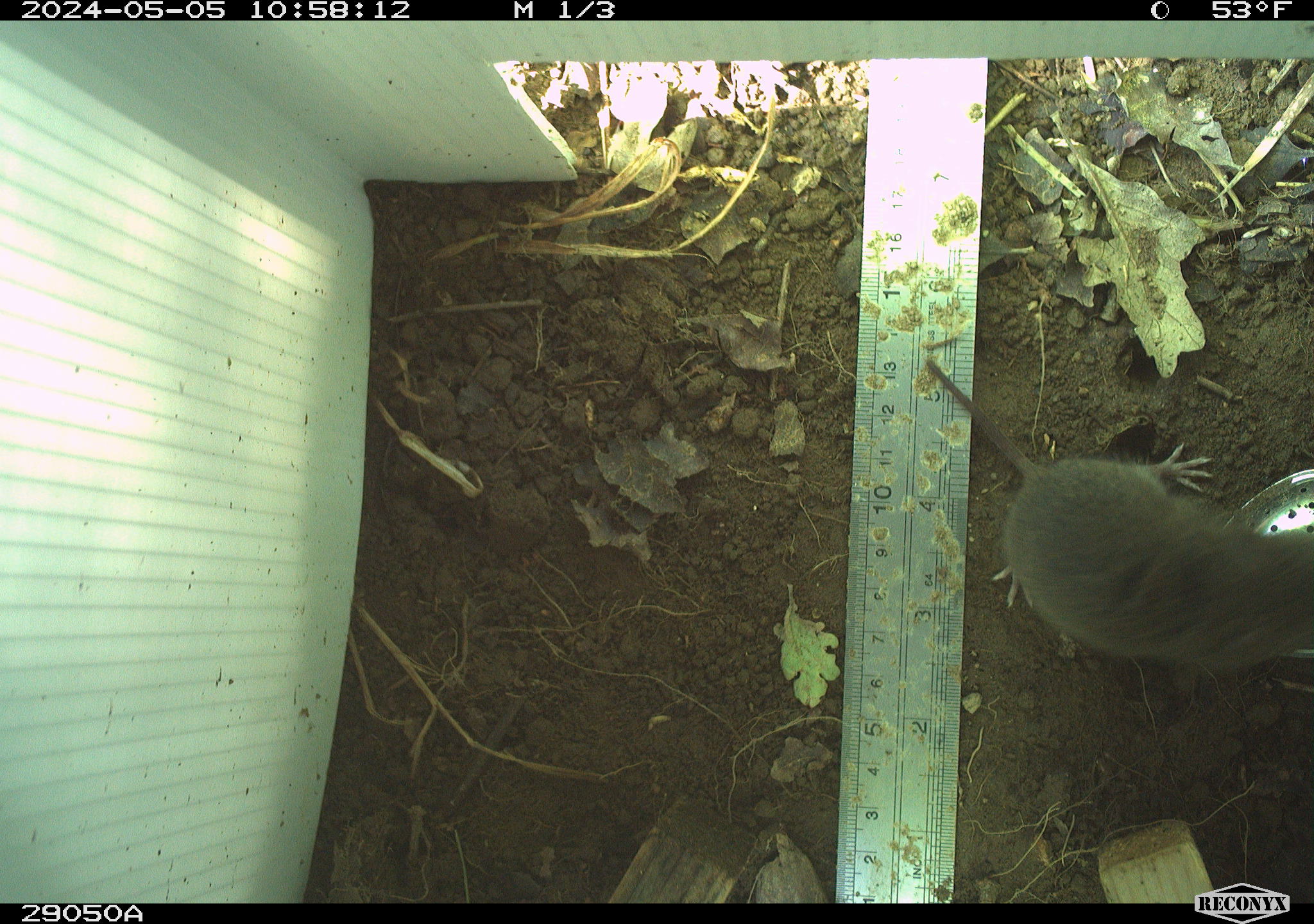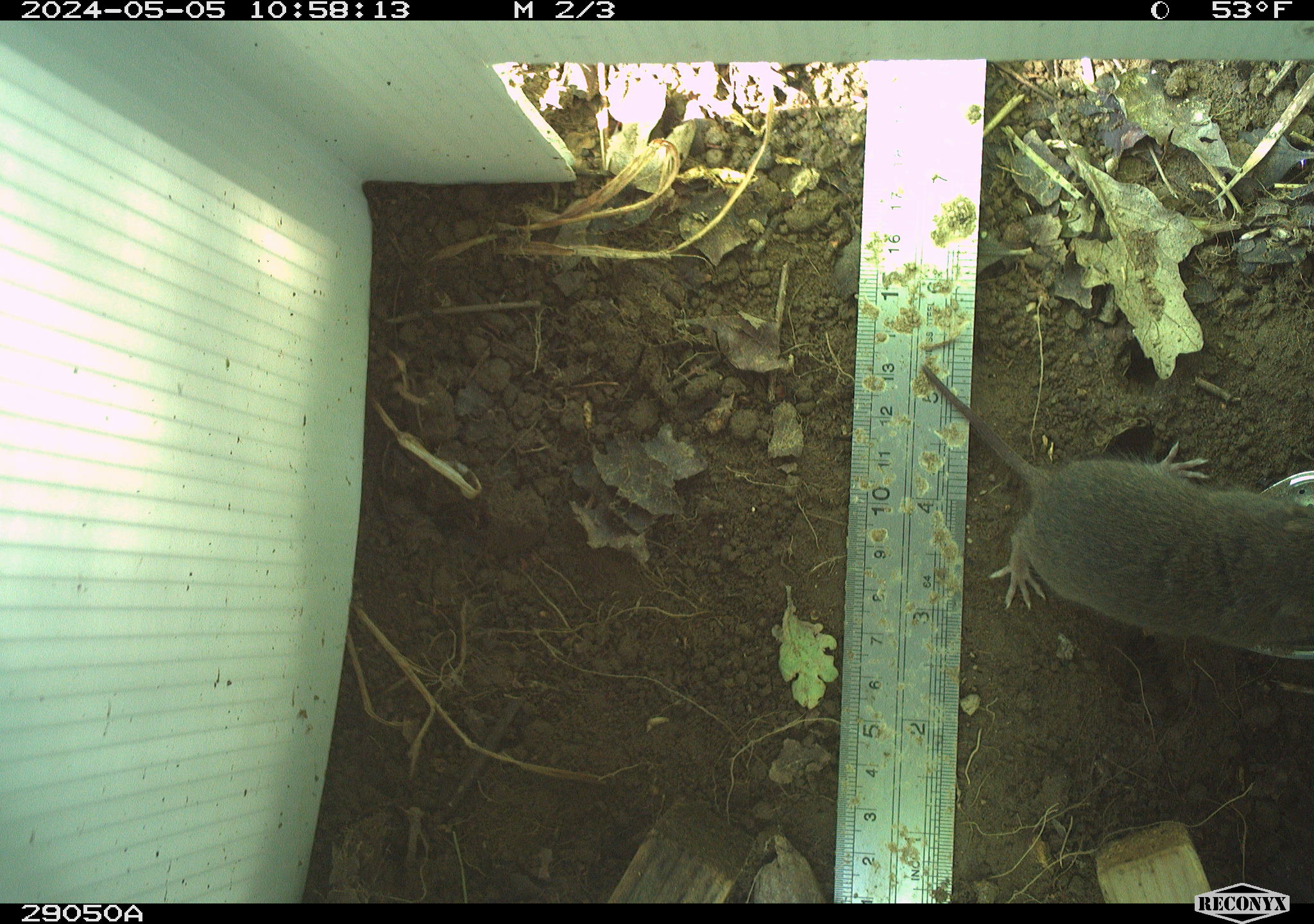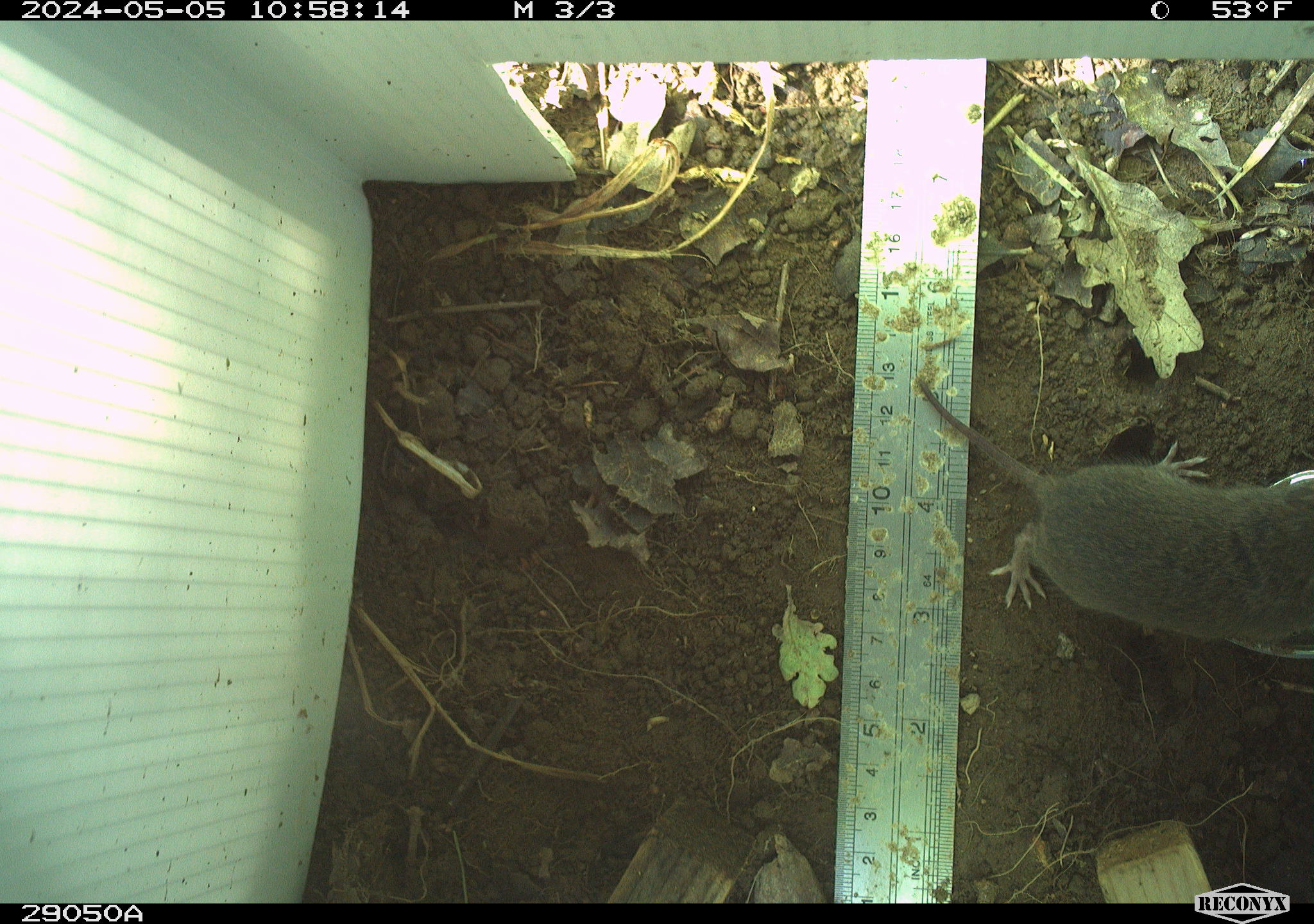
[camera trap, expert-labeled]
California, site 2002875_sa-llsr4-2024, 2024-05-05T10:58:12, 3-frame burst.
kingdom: Animalia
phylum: Chordata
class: Mammalia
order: Rodentia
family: Cricetidae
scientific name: Arvicolinae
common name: voles, lemmings, and muskrats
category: arvicolinae subfamily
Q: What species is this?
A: Arvicolinae subfamily (voles, lemmings, and muskrats) (Arvicolinae).